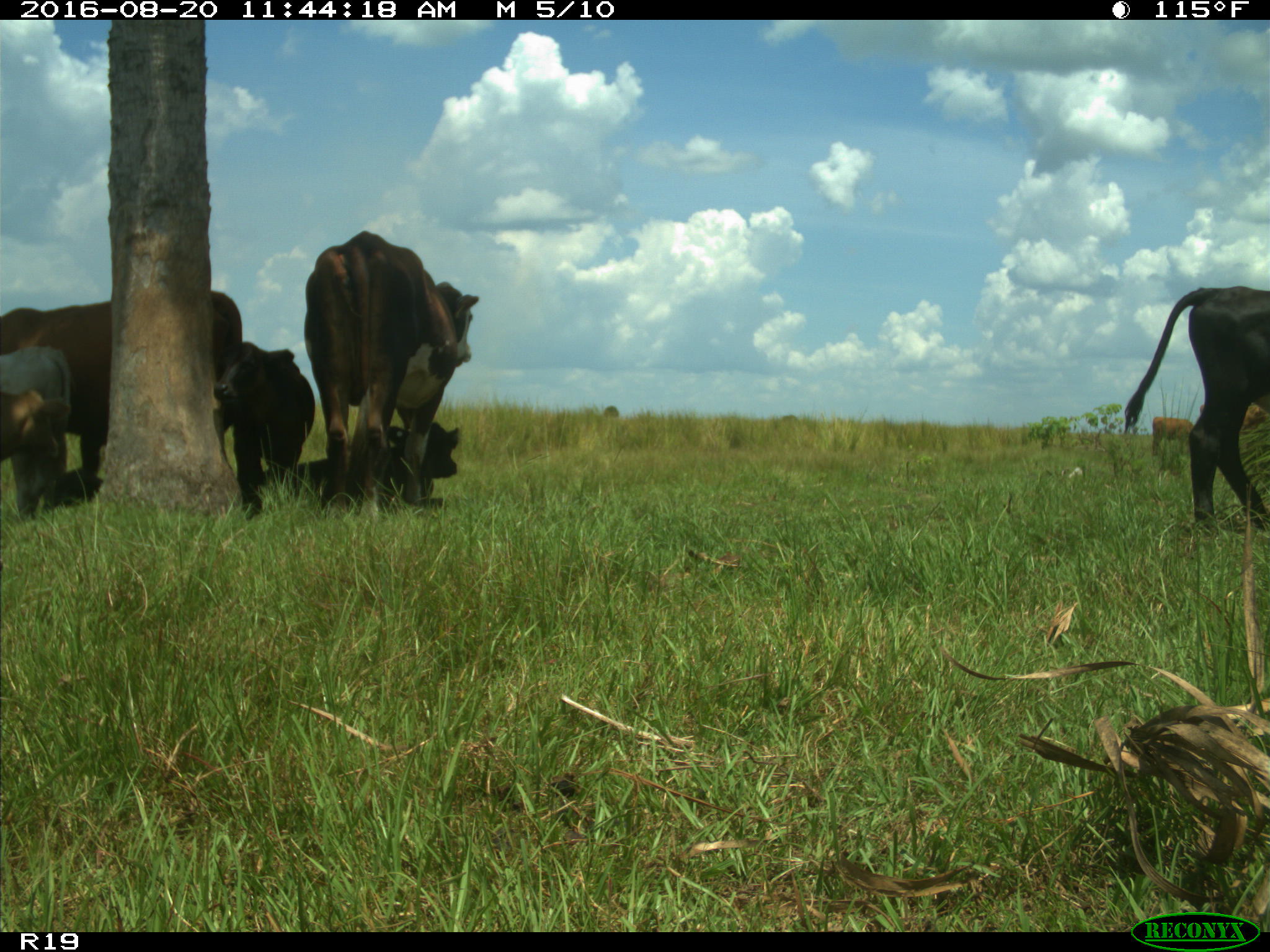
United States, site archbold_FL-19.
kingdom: Animalia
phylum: Chordata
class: Mammalia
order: Artiodactyla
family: Bovidae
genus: Bos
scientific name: Bos taurus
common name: domestic cow